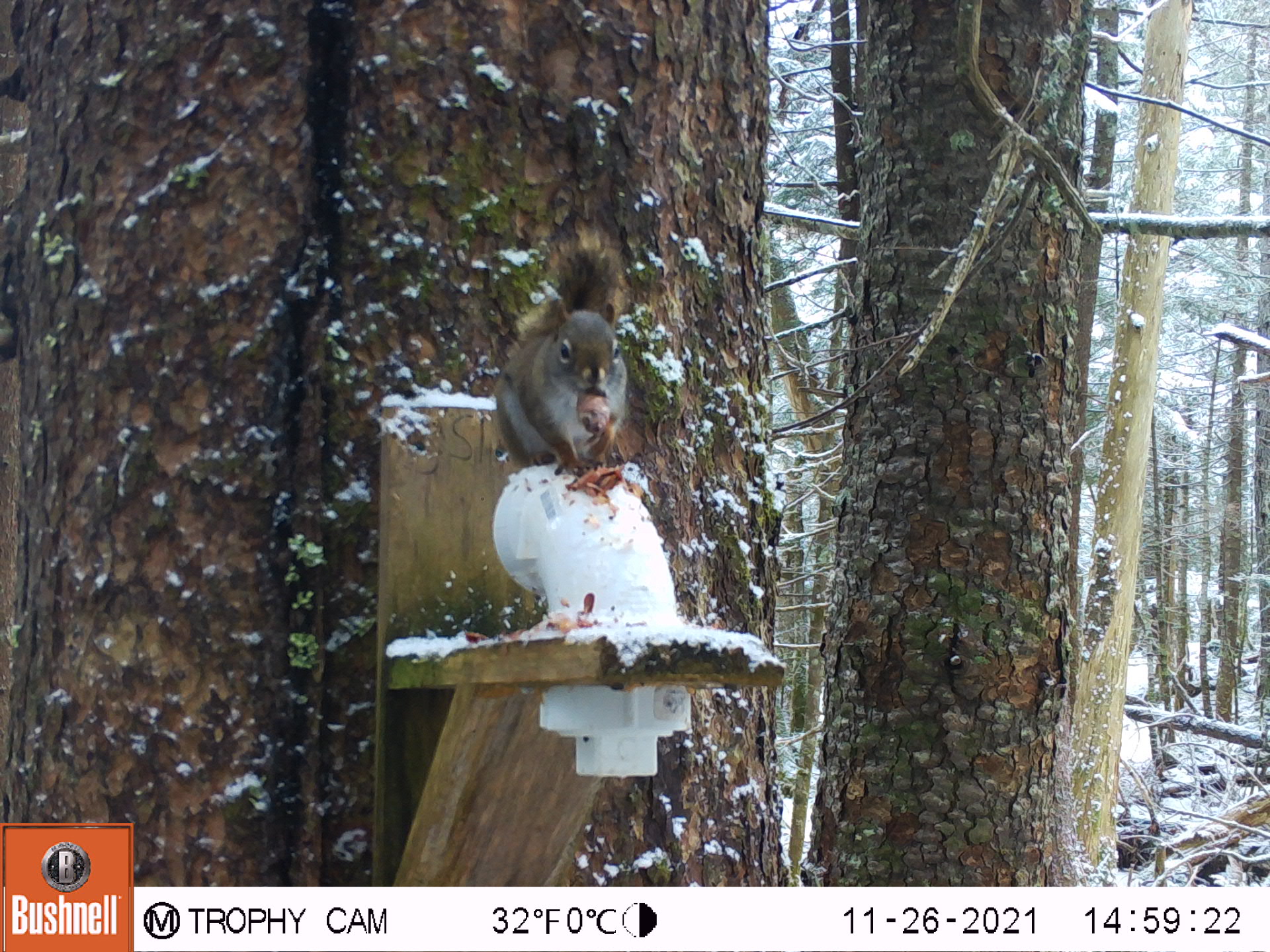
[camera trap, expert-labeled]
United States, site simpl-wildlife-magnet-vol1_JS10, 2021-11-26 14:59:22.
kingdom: Animalia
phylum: Chordata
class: Mammalia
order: Rodentia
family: Sciuridae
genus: Tamiasciurus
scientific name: Tamiasciurus hudsonicus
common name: red squirrel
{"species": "red squirrel (Tamiasciurus hudsonicus)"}